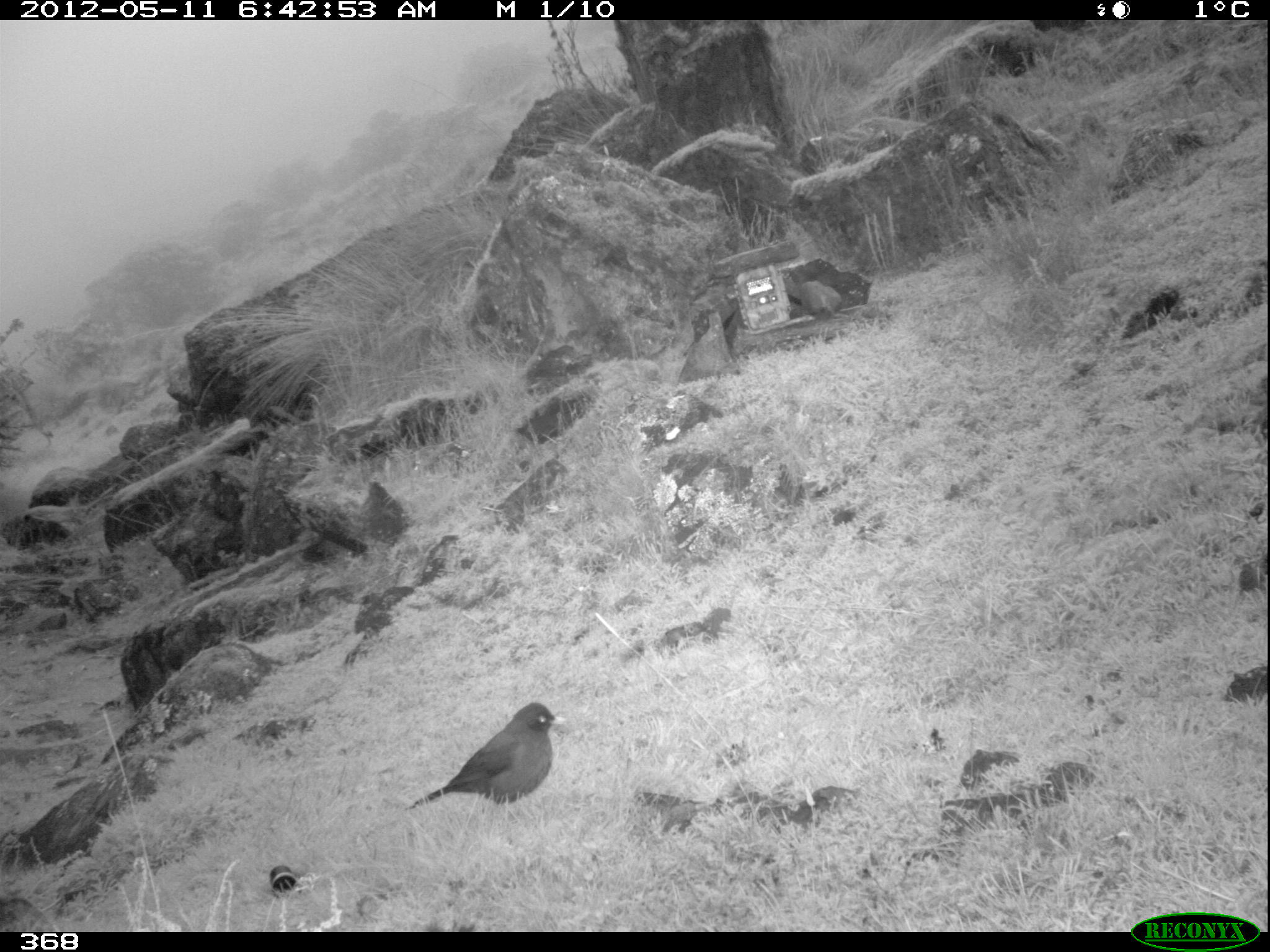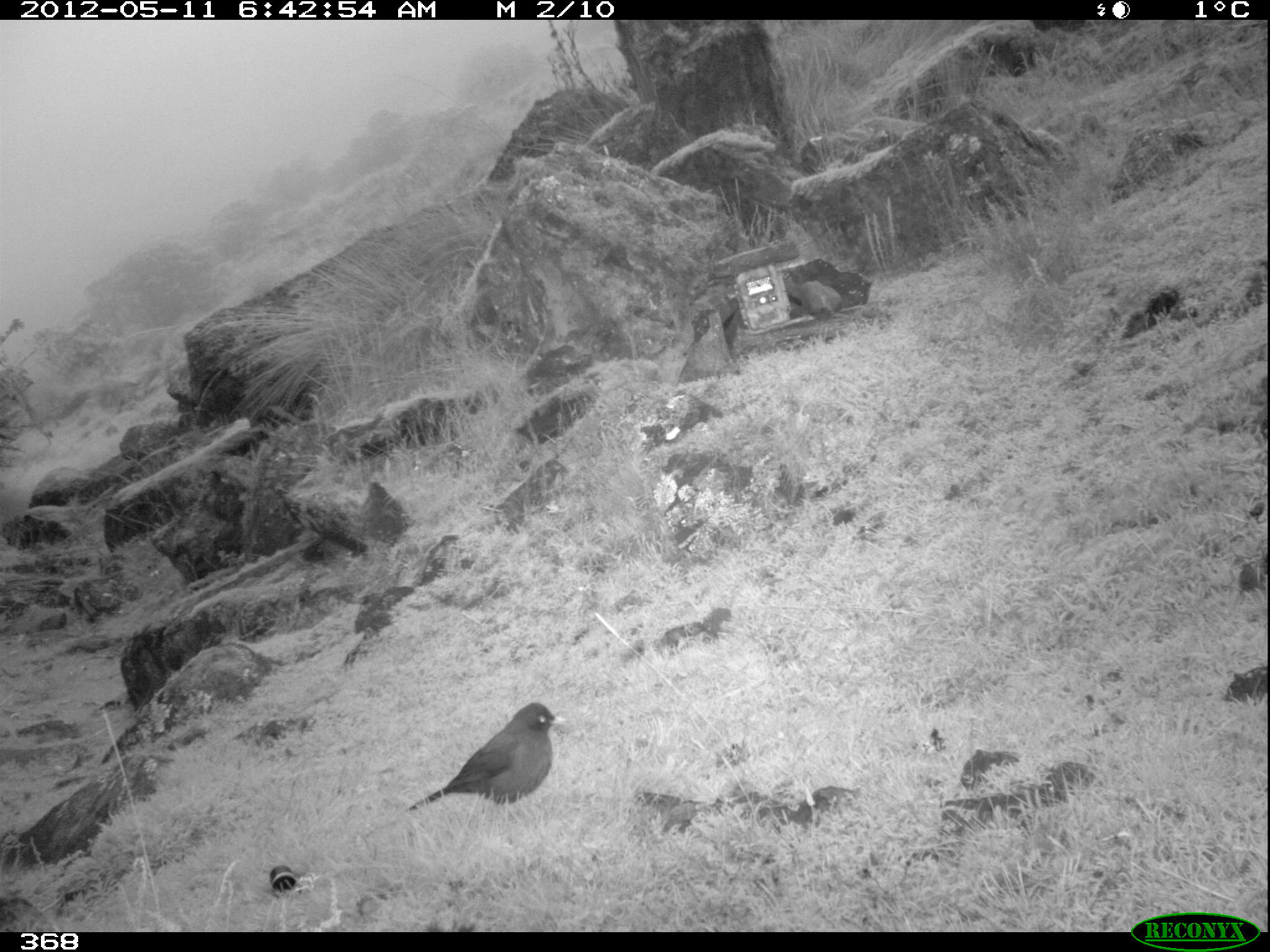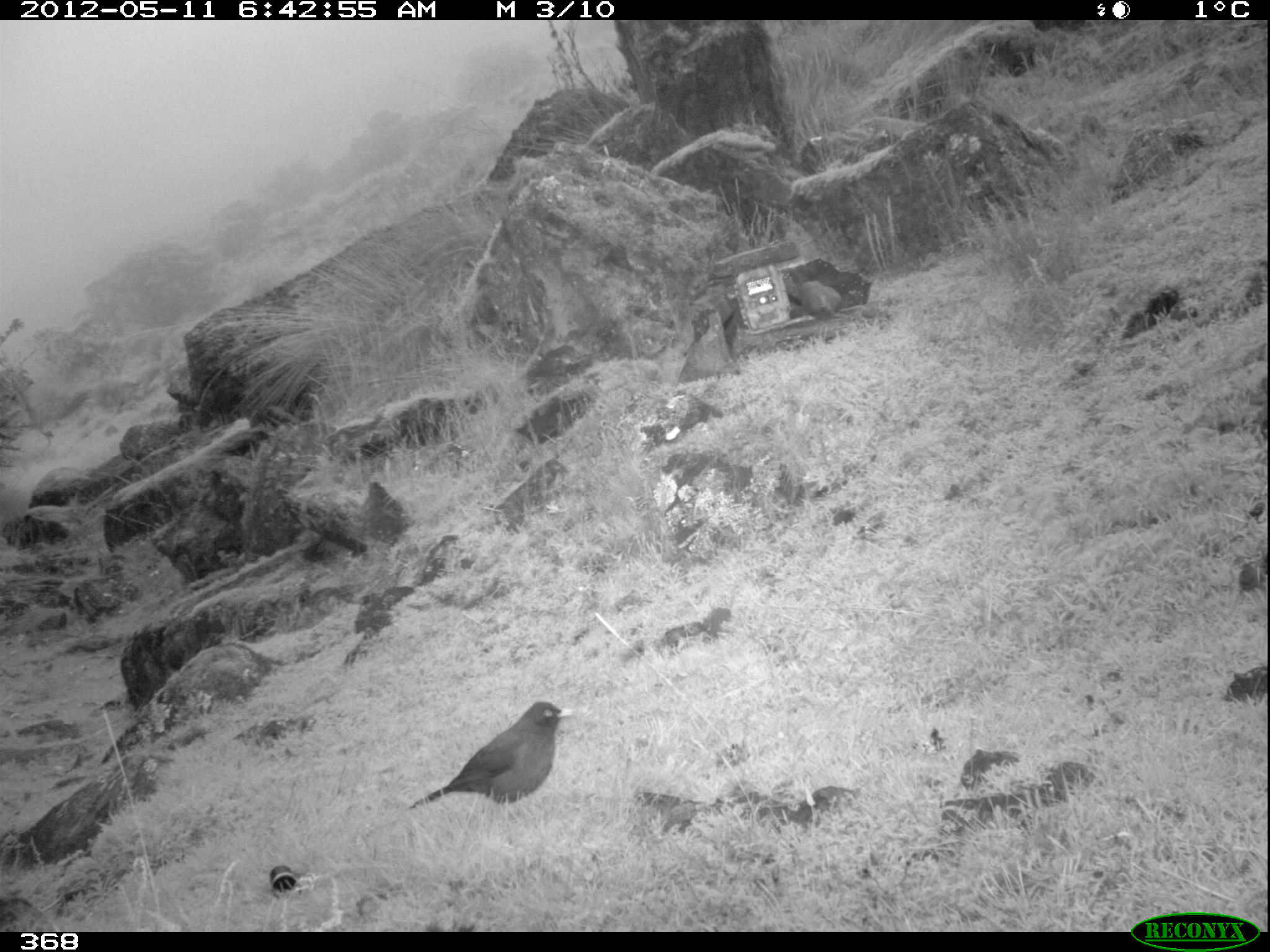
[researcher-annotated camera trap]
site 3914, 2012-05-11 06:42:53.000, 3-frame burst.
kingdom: Animalia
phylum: Chordata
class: Aves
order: Passeriformes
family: Turdidae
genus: Turdus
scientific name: Turdus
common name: true thrushes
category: turdus sp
Turdus sp (true thrushes) (Turdus).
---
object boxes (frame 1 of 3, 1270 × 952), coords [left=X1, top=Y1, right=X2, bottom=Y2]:
turdus sp: [left=402, top=701, right=566, bottom=810]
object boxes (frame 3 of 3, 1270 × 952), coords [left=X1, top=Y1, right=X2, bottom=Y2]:
turdus sp: [left=406, top=700, right=577, bottom=808]